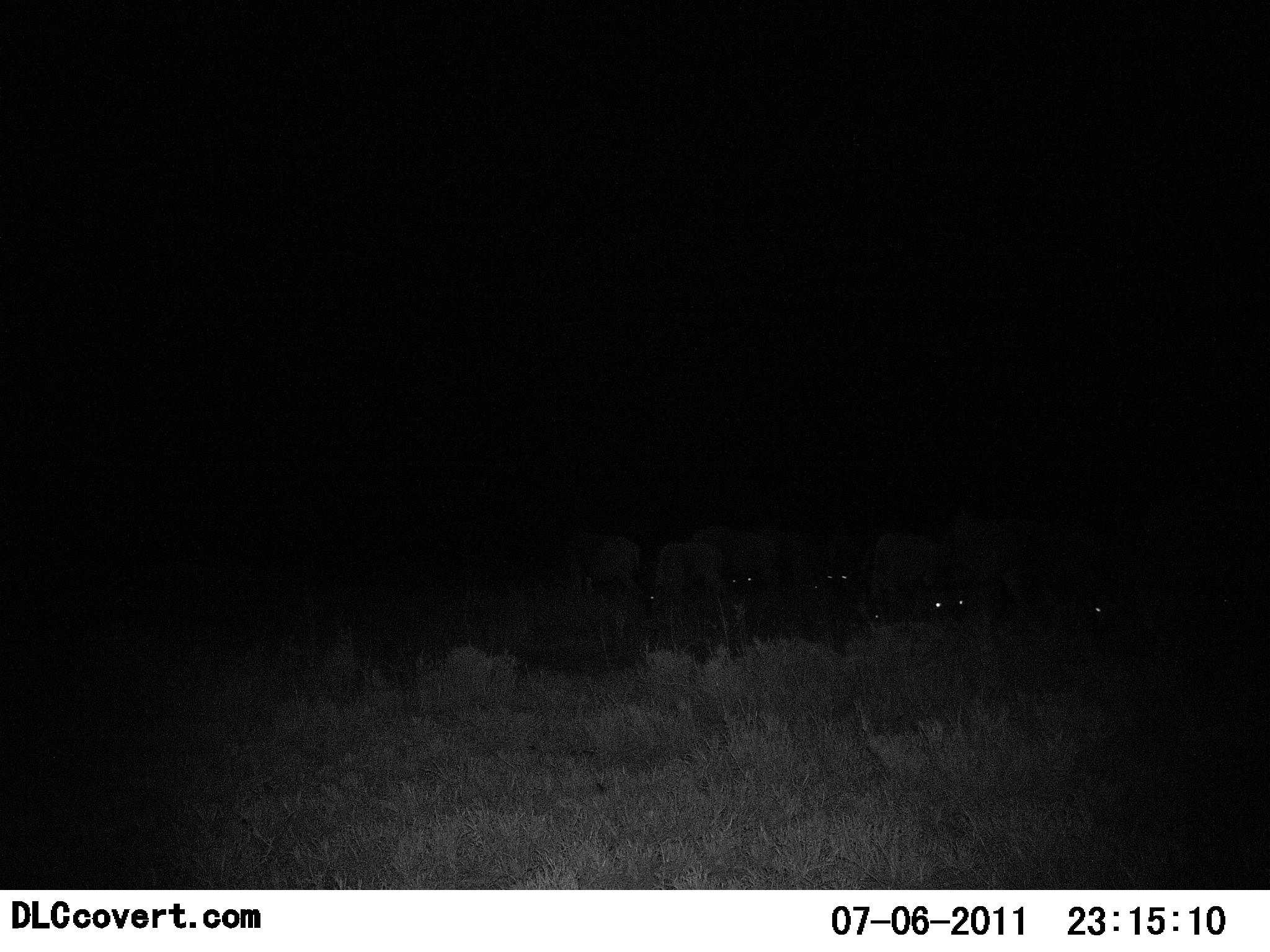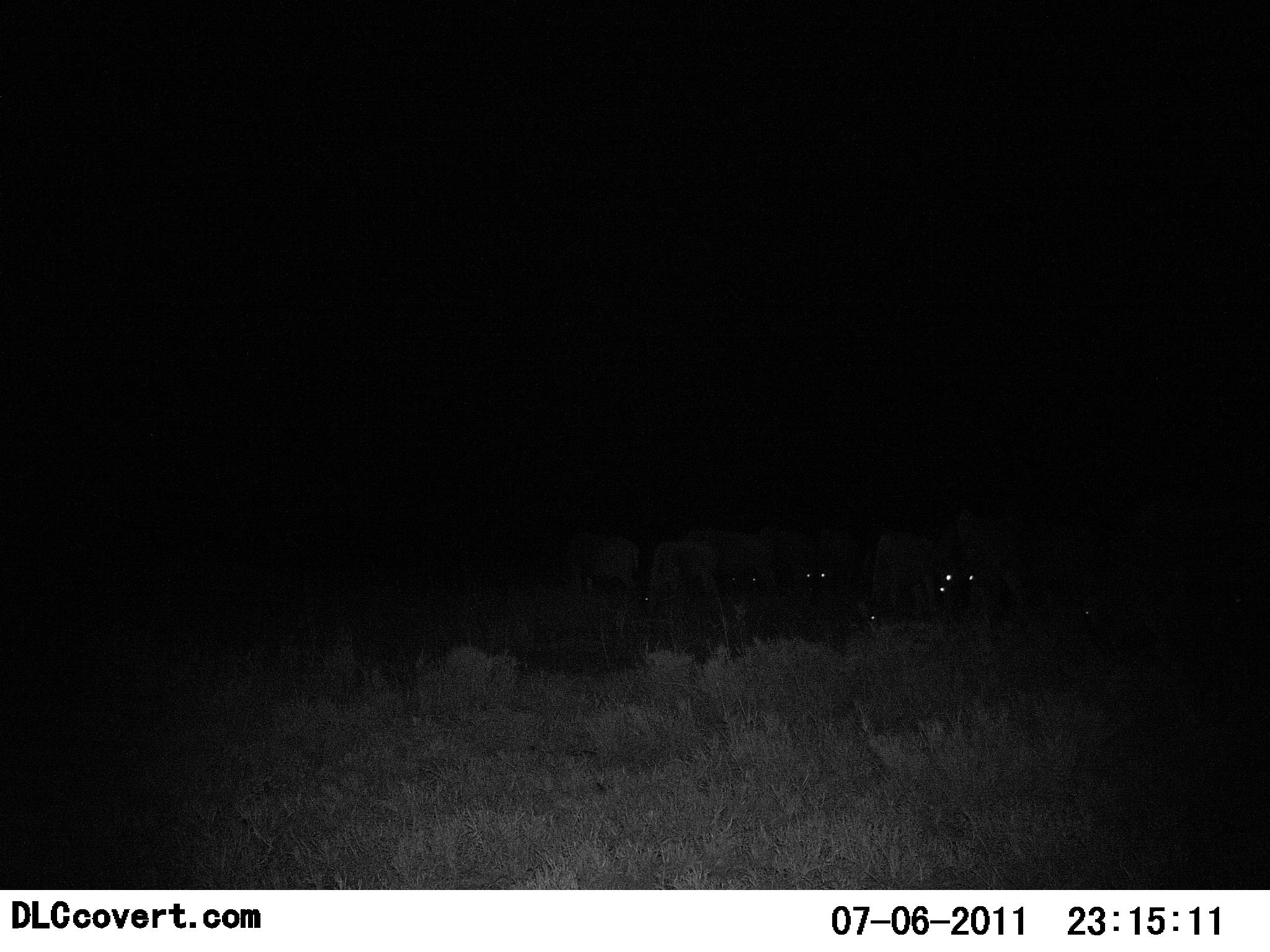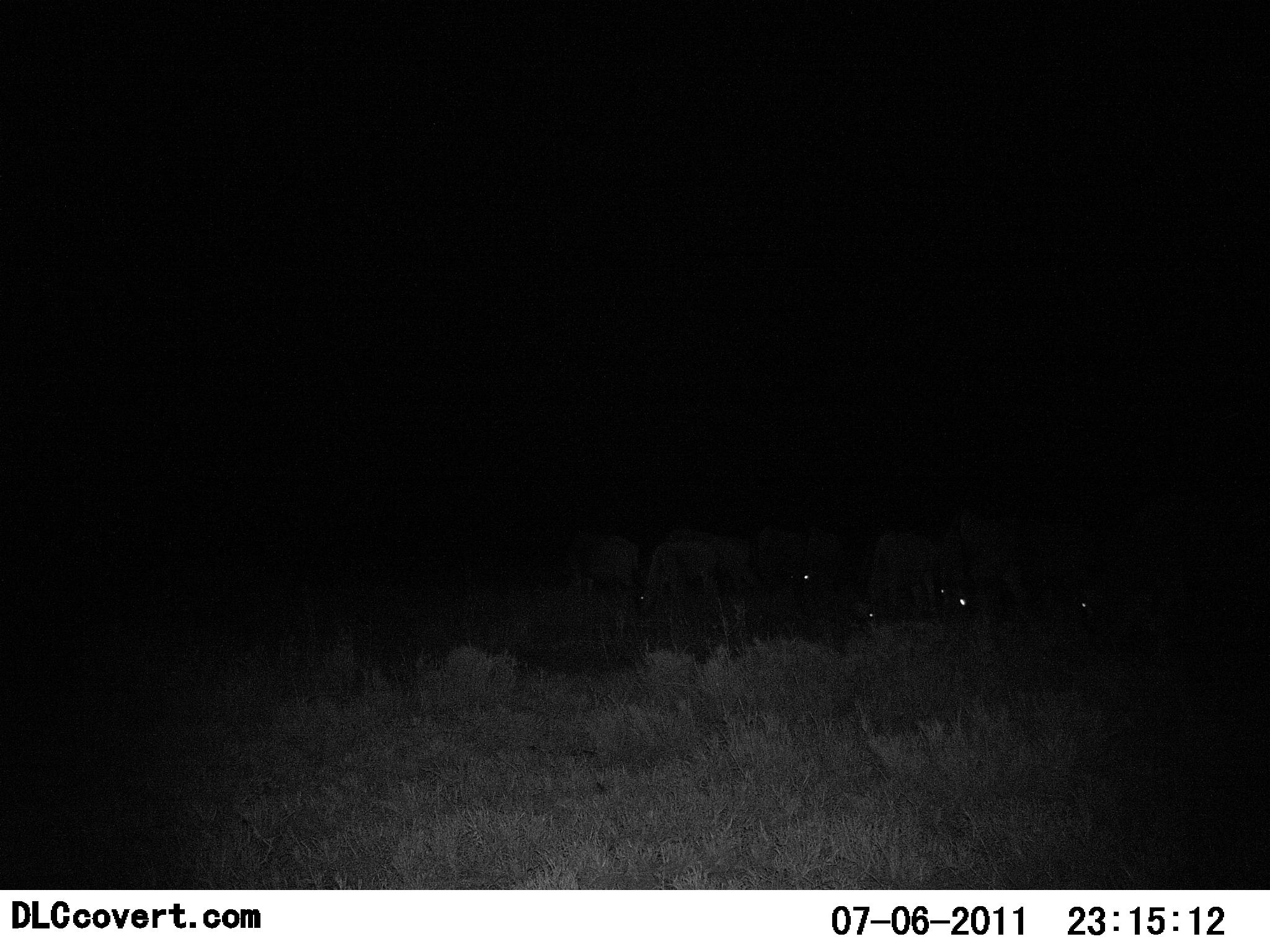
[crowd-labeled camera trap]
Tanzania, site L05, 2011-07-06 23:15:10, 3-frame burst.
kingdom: Animalia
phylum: Chordata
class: Mammalia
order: Artiodactyla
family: Bovidae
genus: Connochaetes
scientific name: Connochaetes taurinus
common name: blue wildebeest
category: wildebeest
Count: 8.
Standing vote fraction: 43%.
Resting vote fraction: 0%.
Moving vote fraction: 29%.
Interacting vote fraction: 0%.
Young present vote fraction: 0%.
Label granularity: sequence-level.